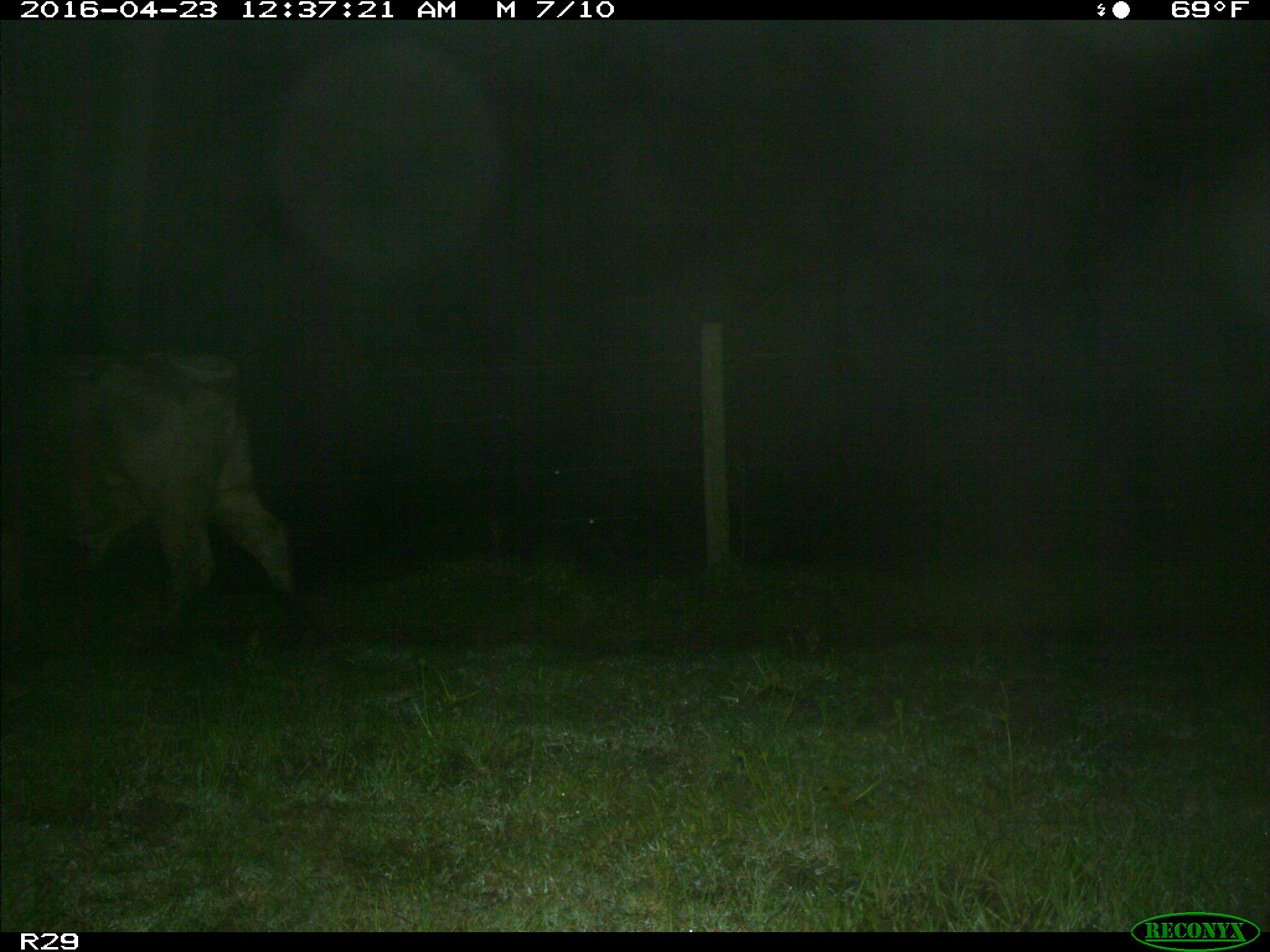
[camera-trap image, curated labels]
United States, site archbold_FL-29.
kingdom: Animalia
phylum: Chordata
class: Mammalia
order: Artiodactyla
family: Bovidae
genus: Bos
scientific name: Bos taurus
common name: domestic cow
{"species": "Bos taurus (domestic cow)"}